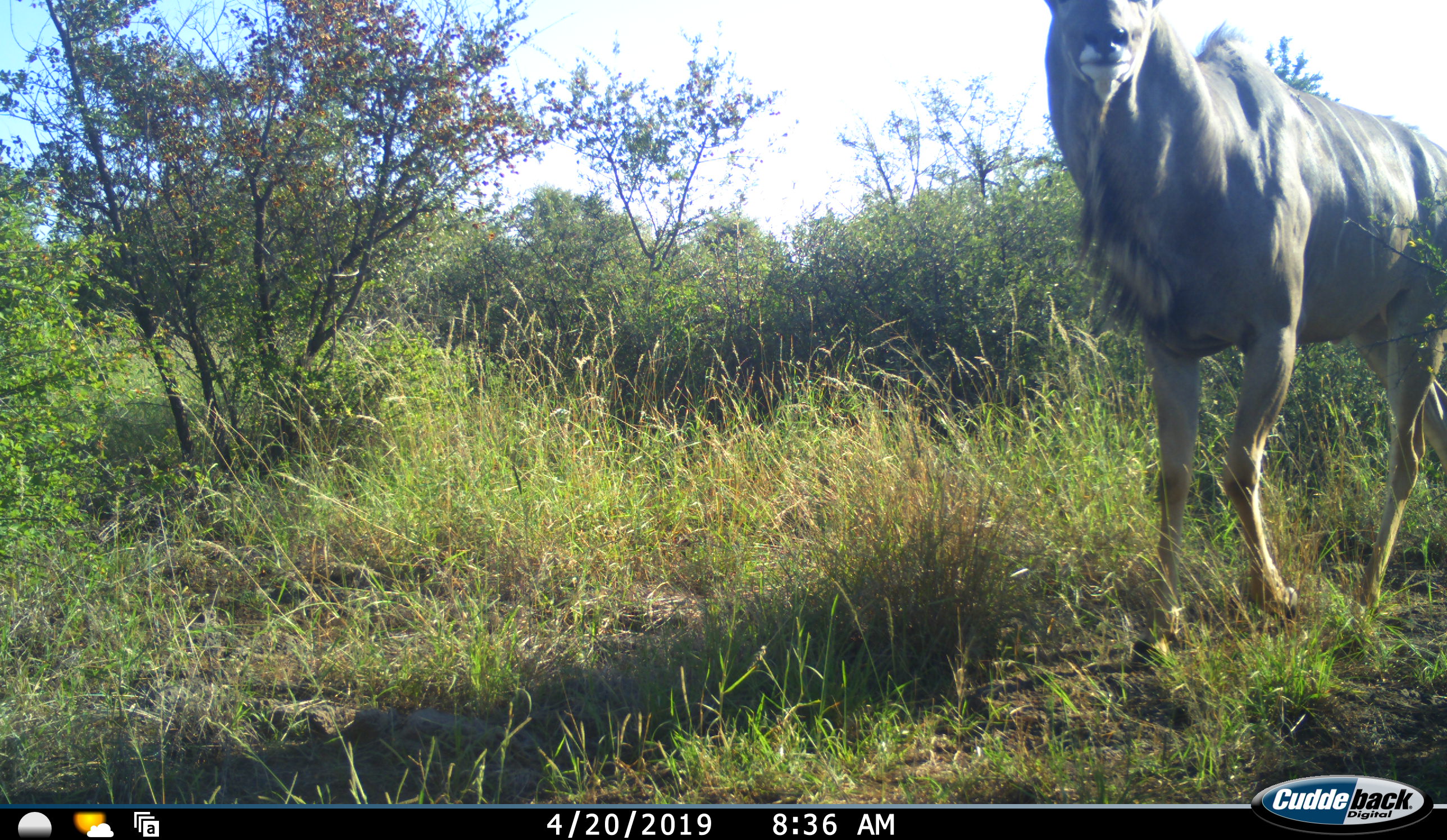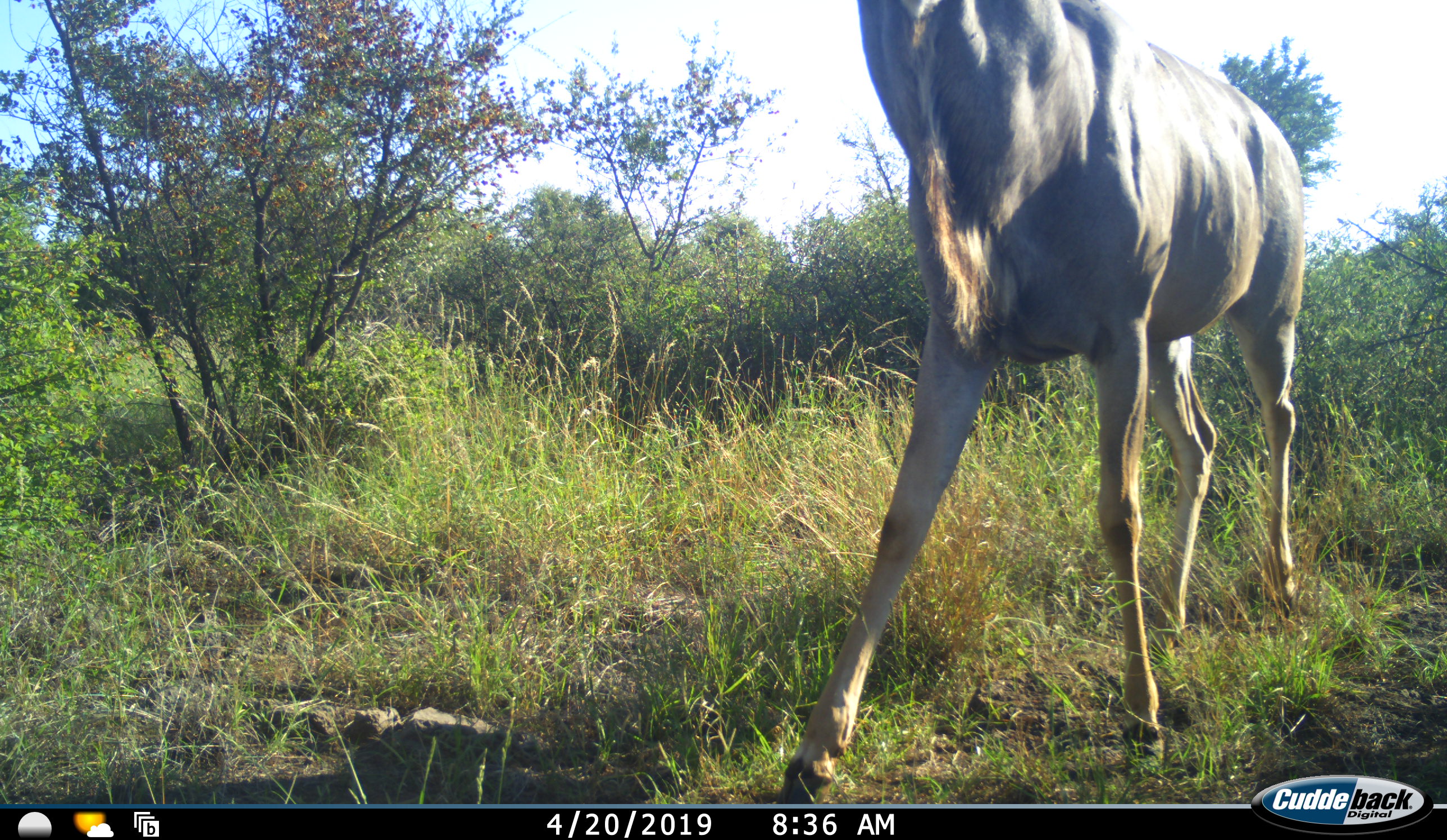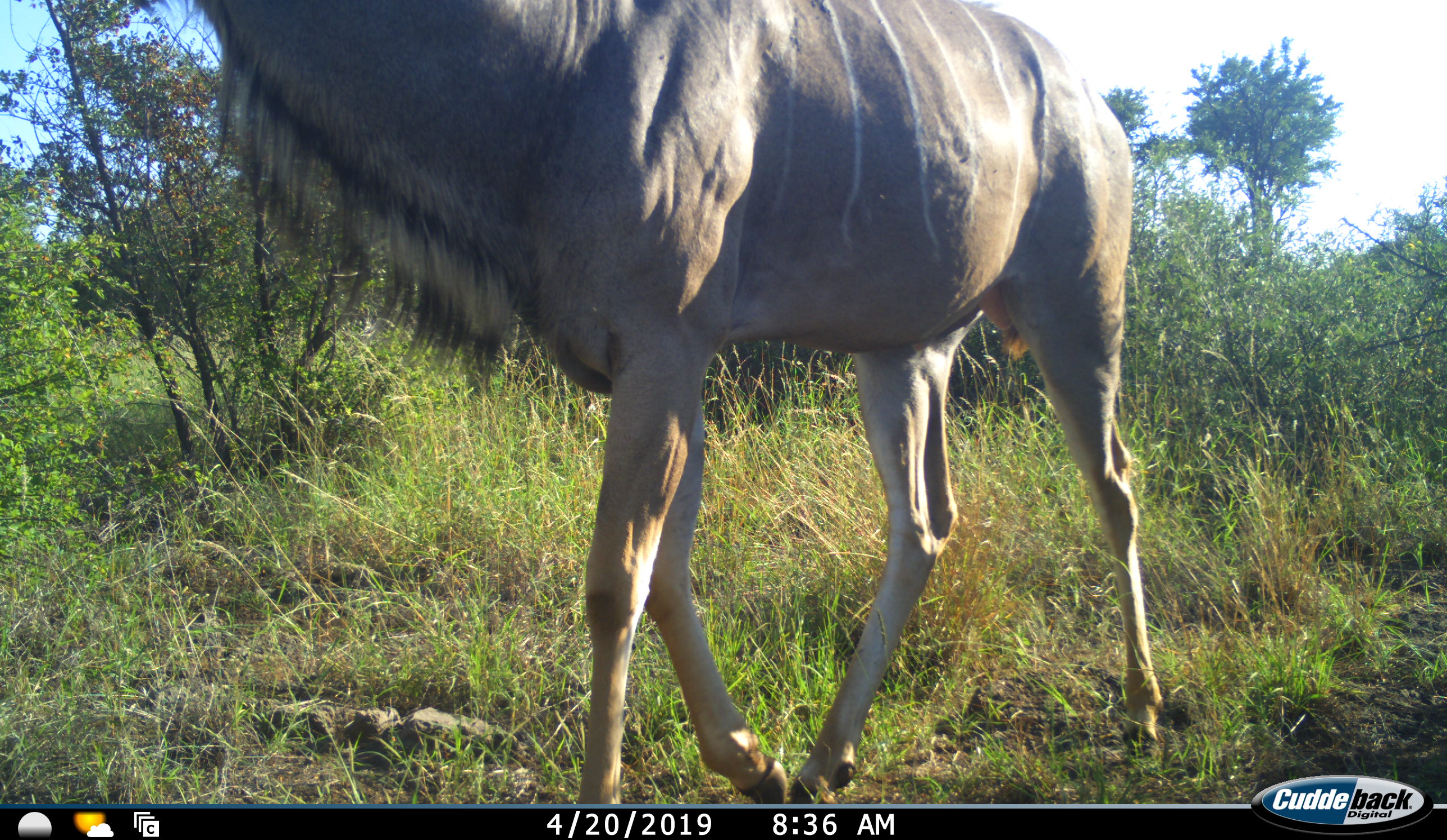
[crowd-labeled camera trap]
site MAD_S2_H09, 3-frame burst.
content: unidentified animal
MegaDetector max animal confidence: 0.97